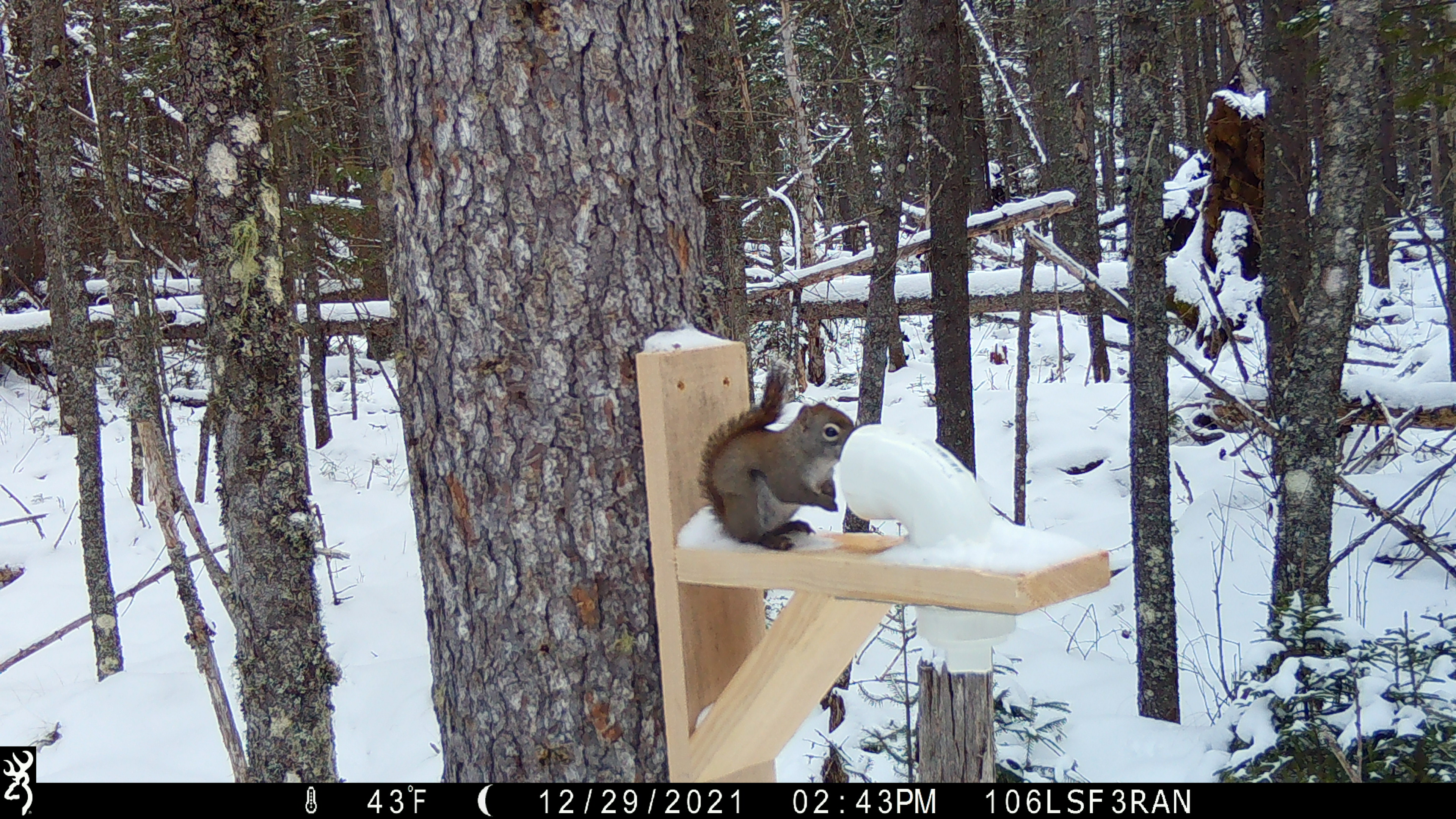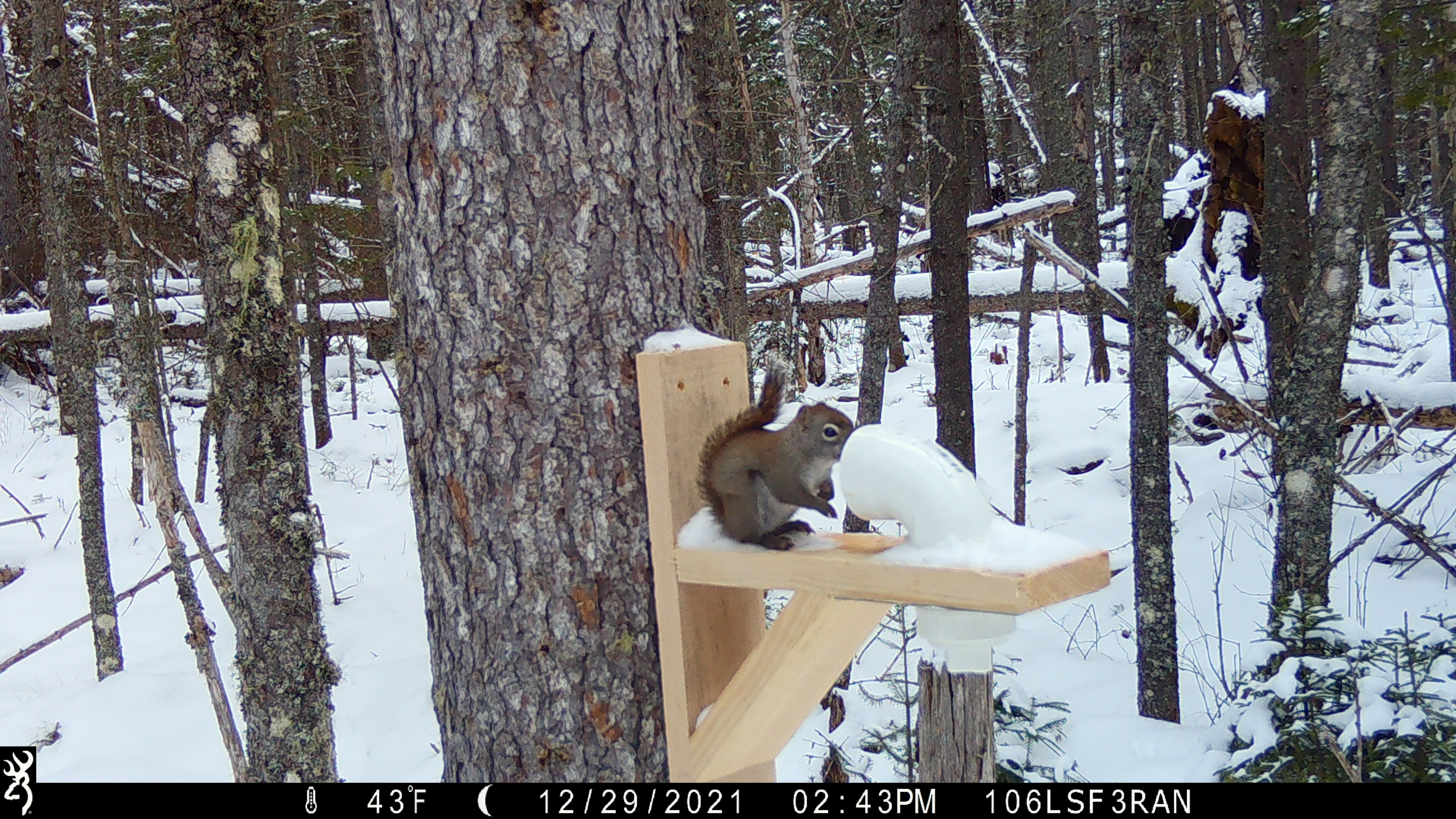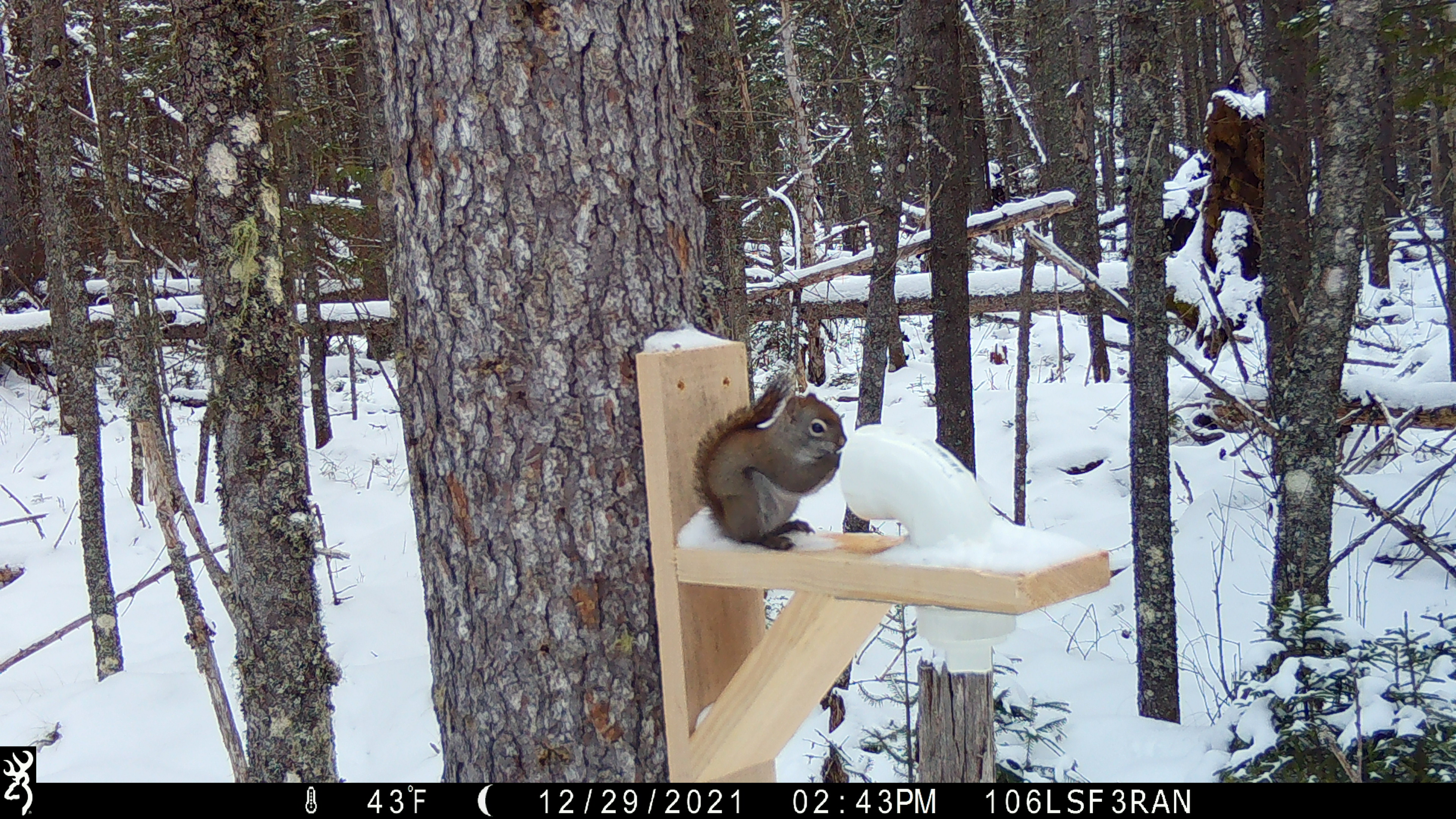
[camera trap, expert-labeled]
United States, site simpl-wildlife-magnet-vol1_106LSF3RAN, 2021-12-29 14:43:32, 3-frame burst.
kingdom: Animalia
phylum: Chordata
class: Mammalia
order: Rodentia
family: Sciuridae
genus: Tamiasciurus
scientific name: Tamiasciurus hudsonicus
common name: red squirrel